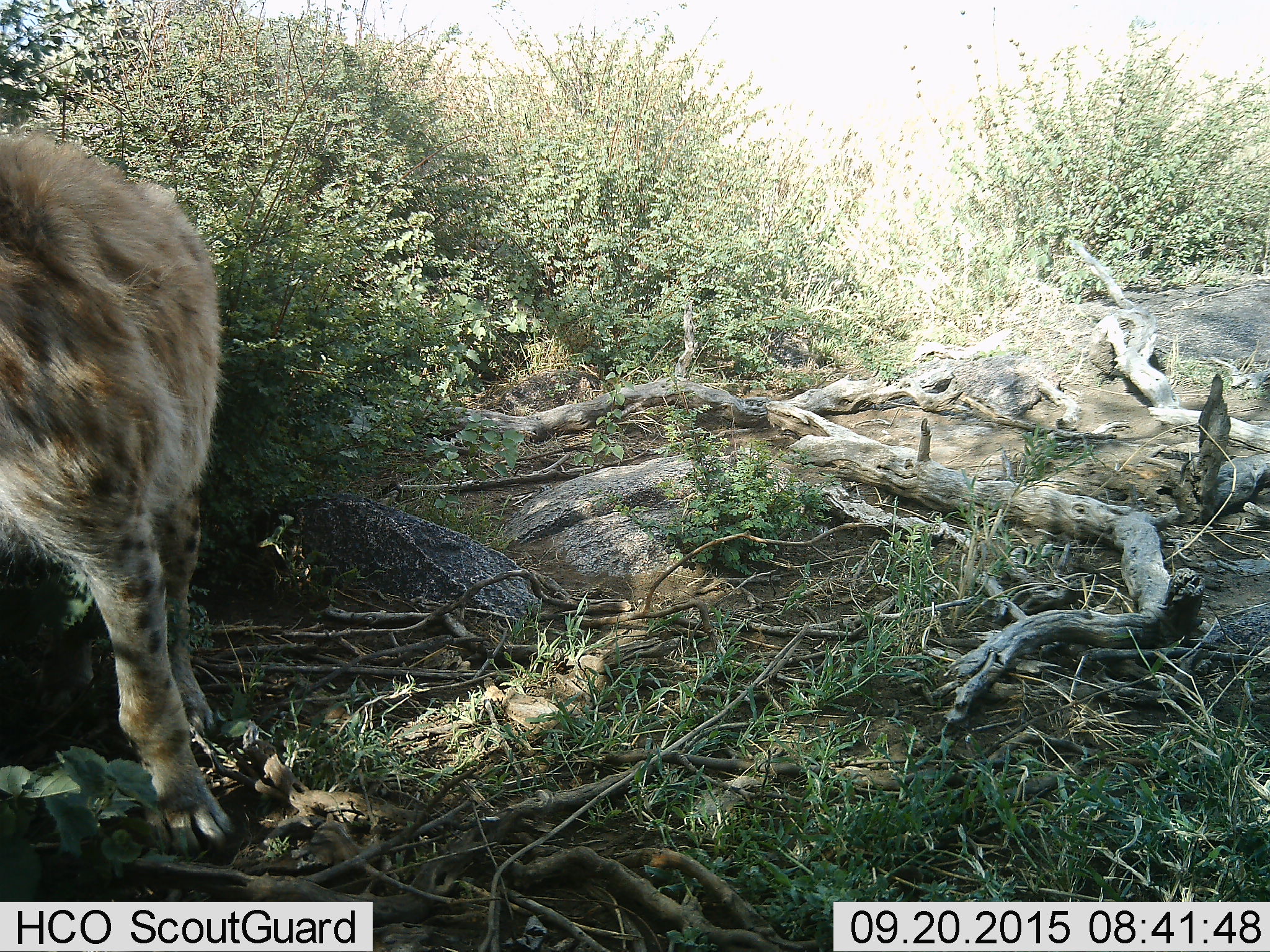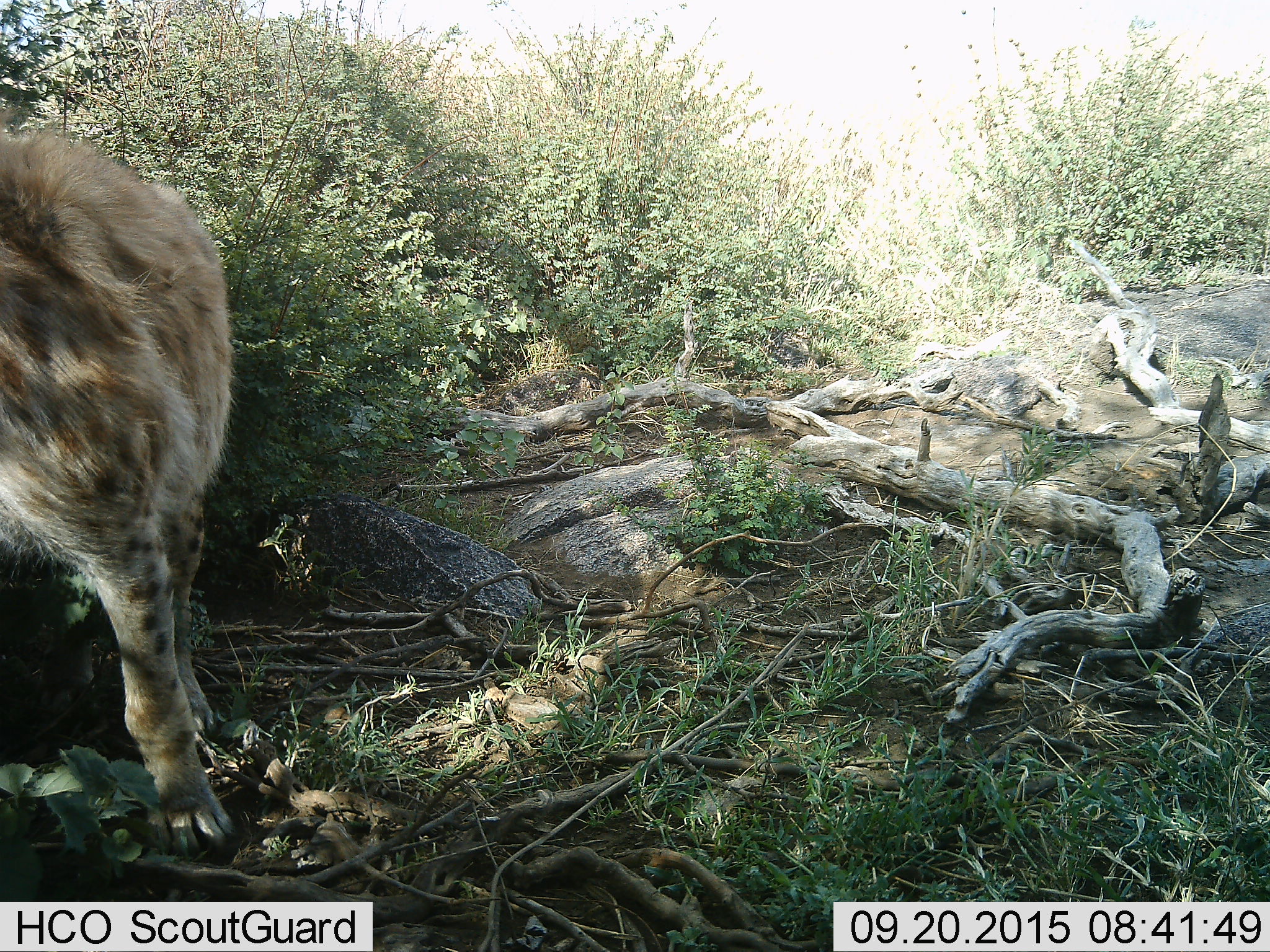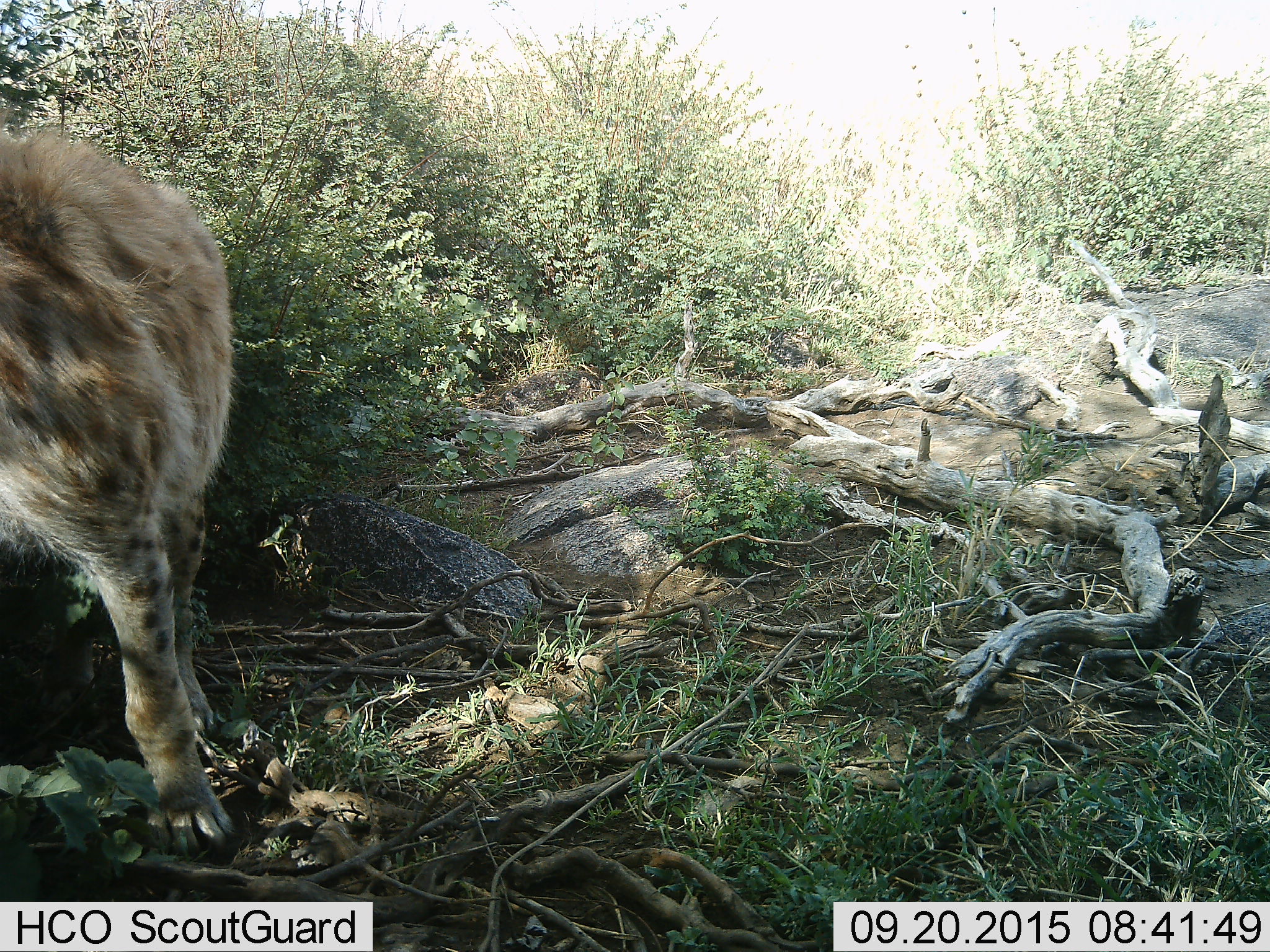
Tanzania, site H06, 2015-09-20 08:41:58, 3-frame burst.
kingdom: Animalia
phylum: Chordata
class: Mammalia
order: Carnivora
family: Hyaenidae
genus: Crocuta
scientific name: Crocuta crocuta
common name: spotted hyena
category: hyenaspotted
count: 1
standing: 89%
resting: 11%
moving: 0%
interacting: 0%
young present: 11%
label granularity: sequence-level